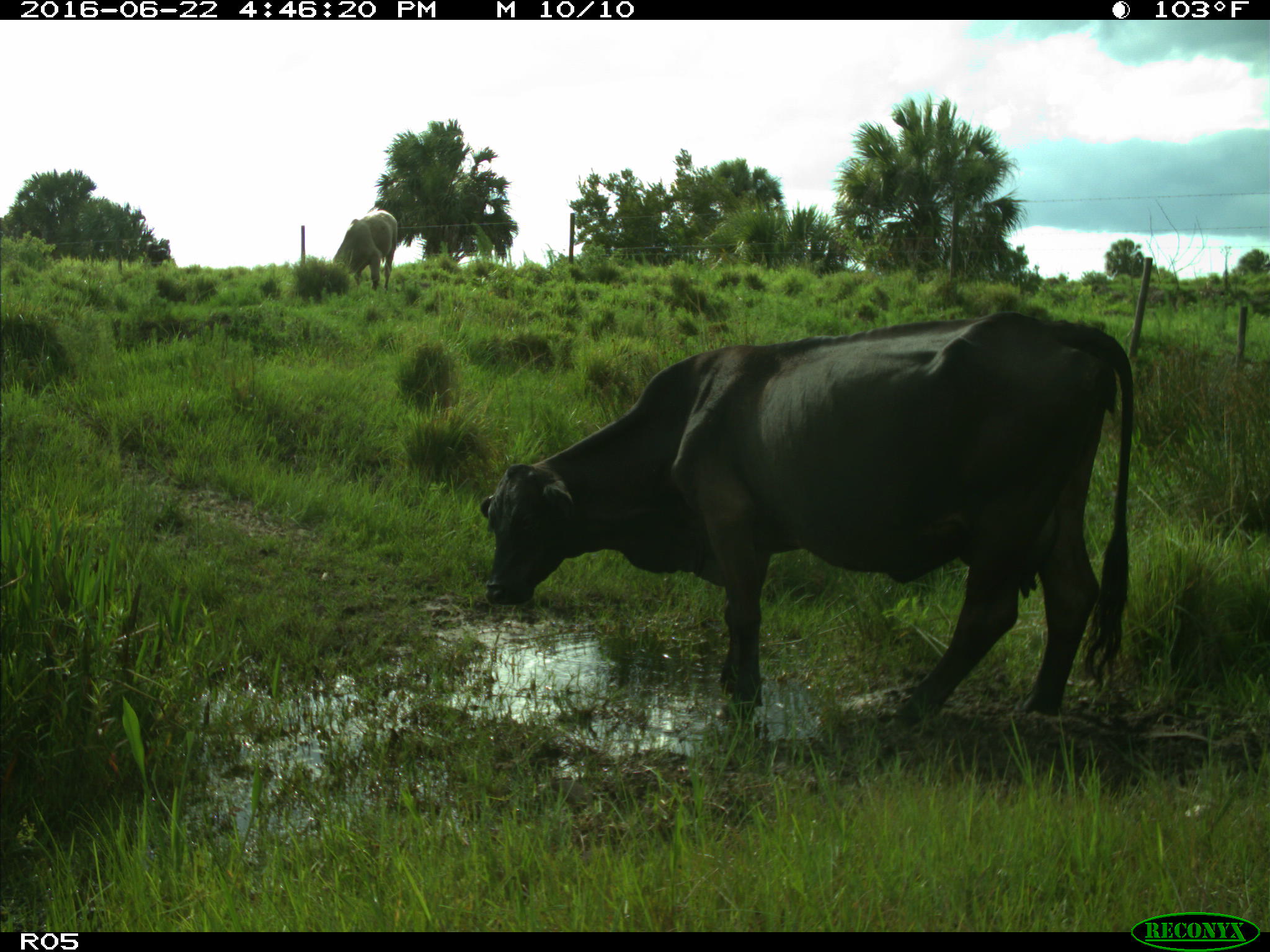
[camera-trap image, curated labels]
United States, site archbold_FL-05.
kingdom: Animalia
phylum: Chordata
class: Mammalia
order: Artiodactyla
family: Bovidae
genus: Bos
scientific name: Bos taurus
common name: domestic cow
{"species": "Bos taurus (domestic cow)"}